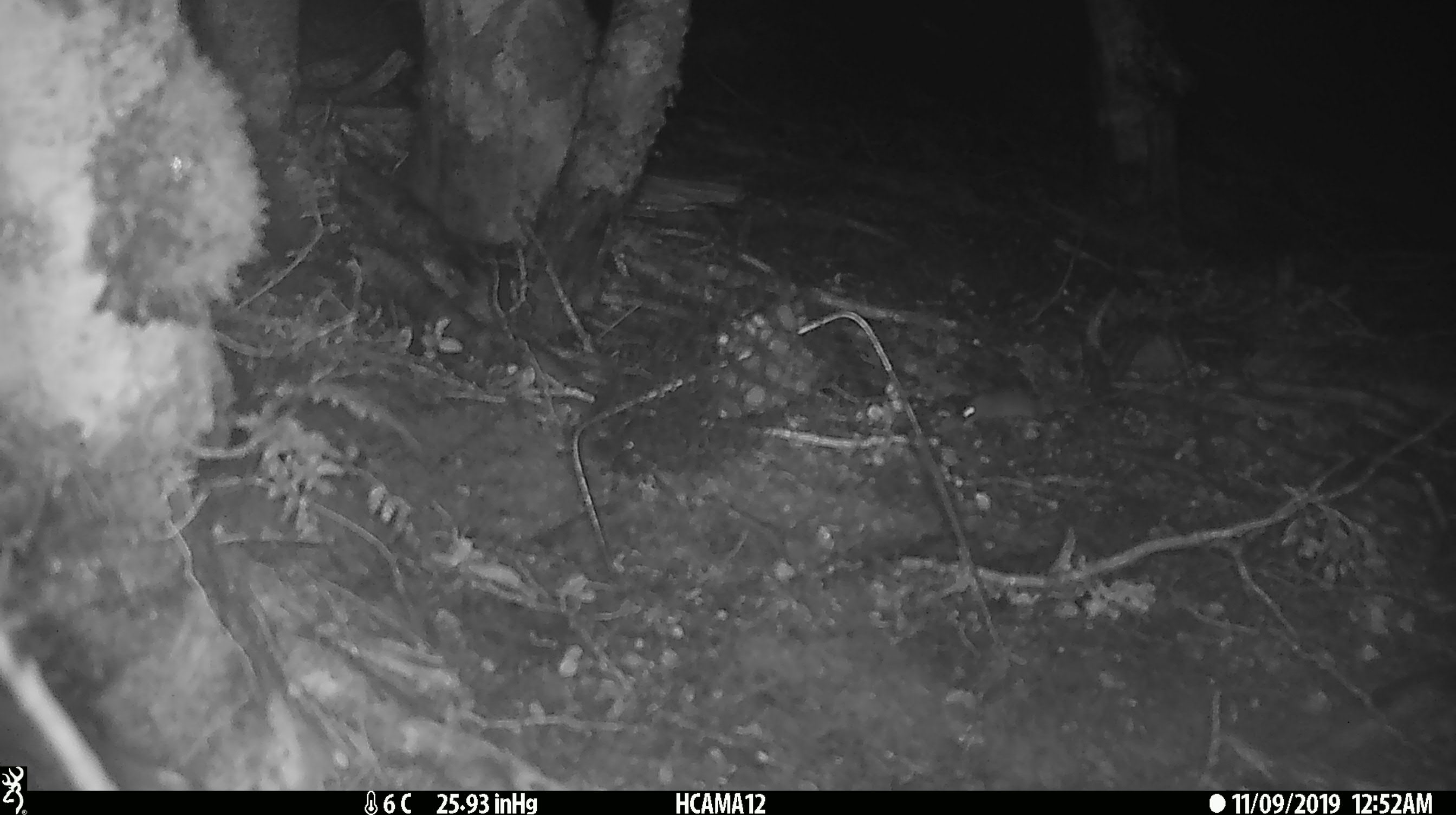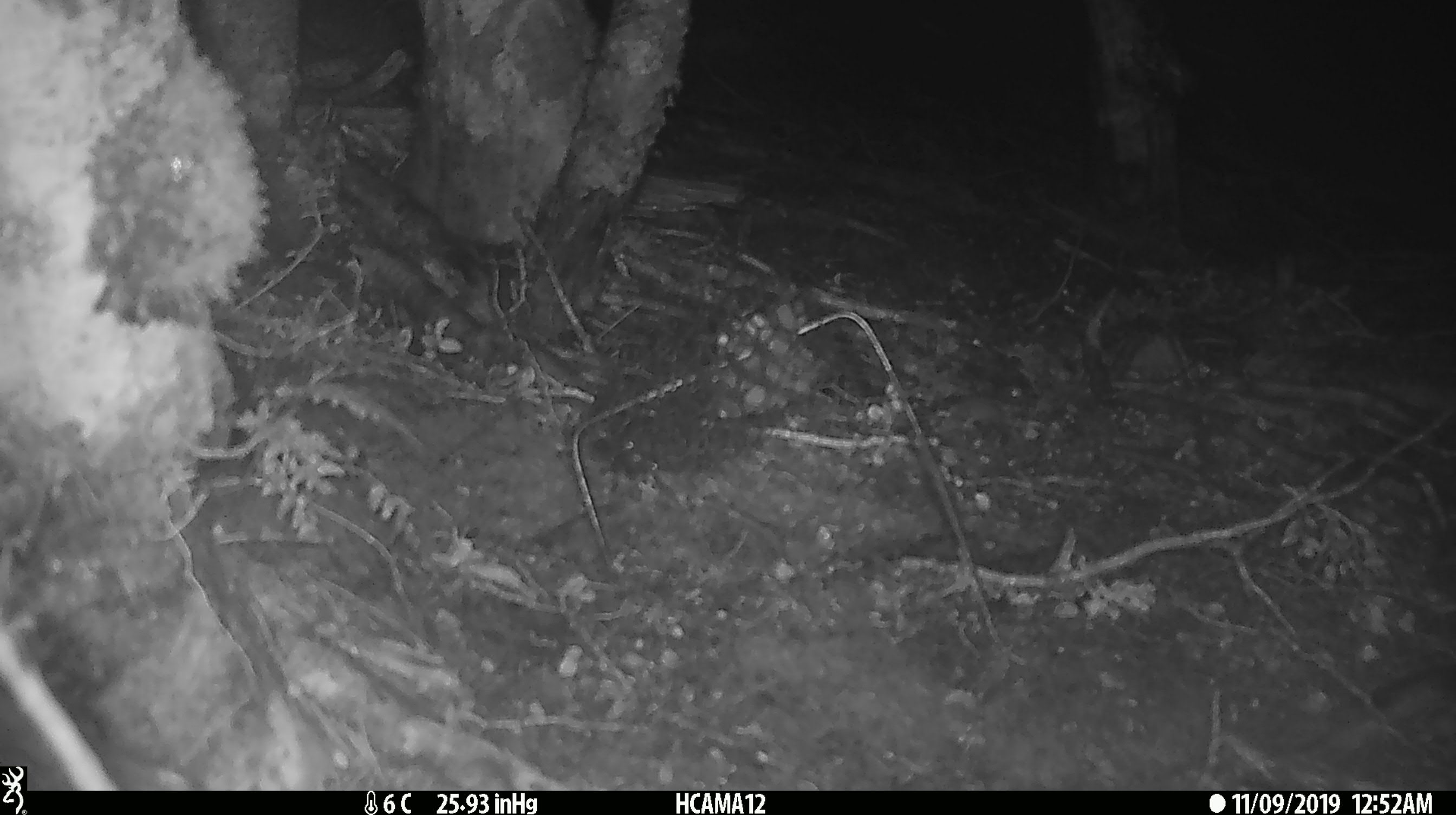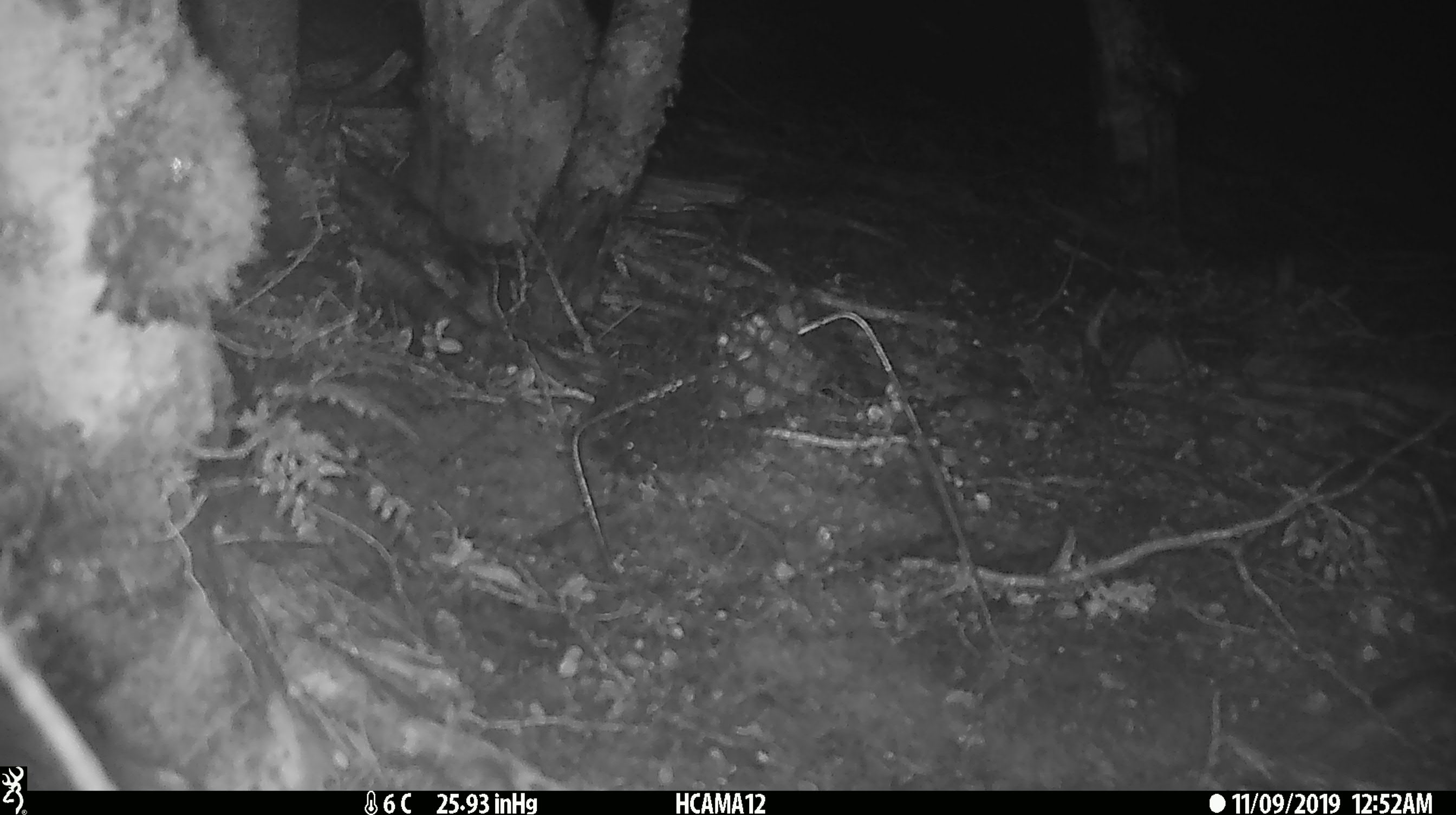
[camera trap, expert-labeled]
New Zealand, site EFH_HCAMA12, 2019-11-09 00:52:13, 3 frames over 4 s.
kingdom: Animalia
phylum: Chordata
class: Mammalia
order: Rodentia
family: Muridae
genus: Mus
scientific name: Mus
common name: mouse